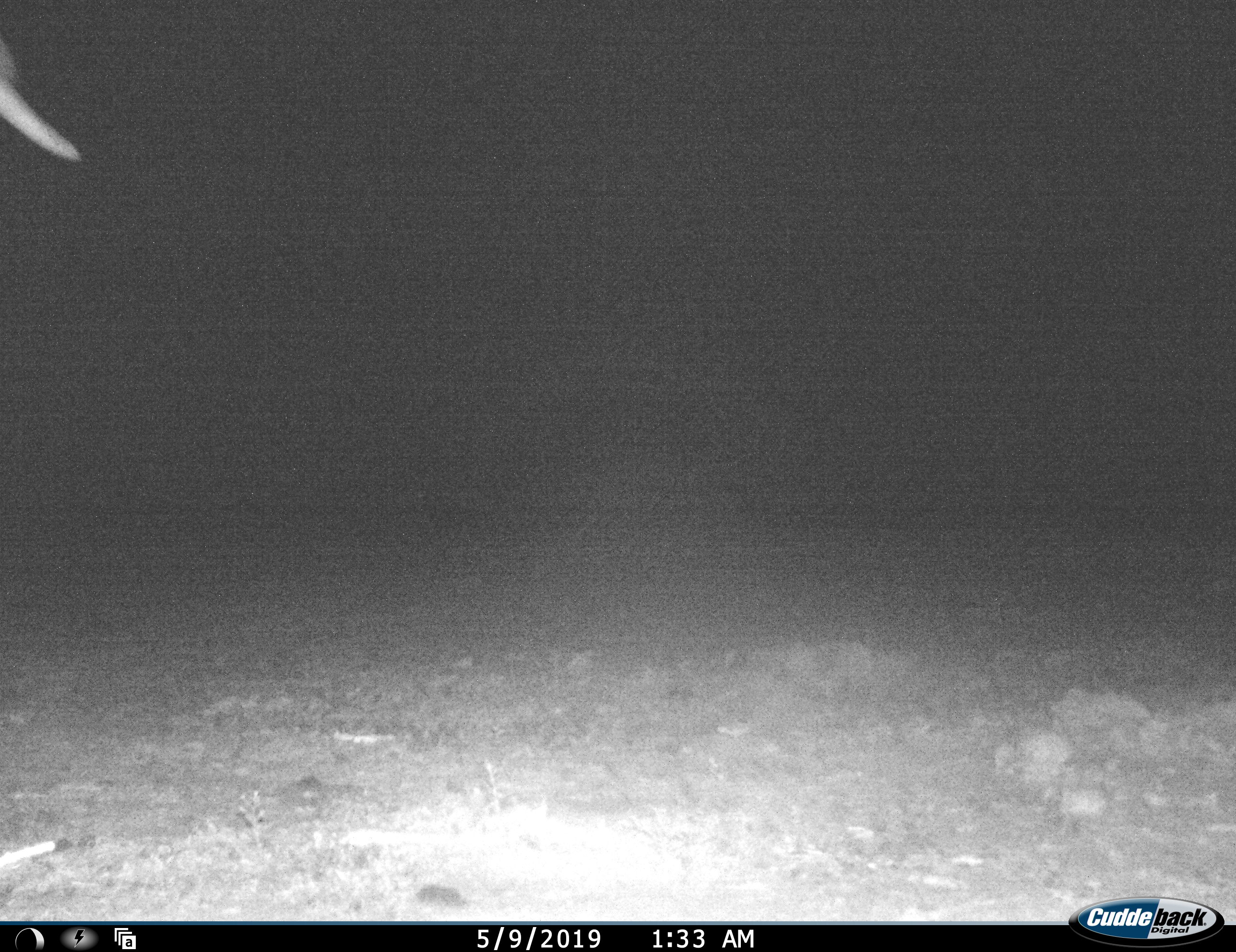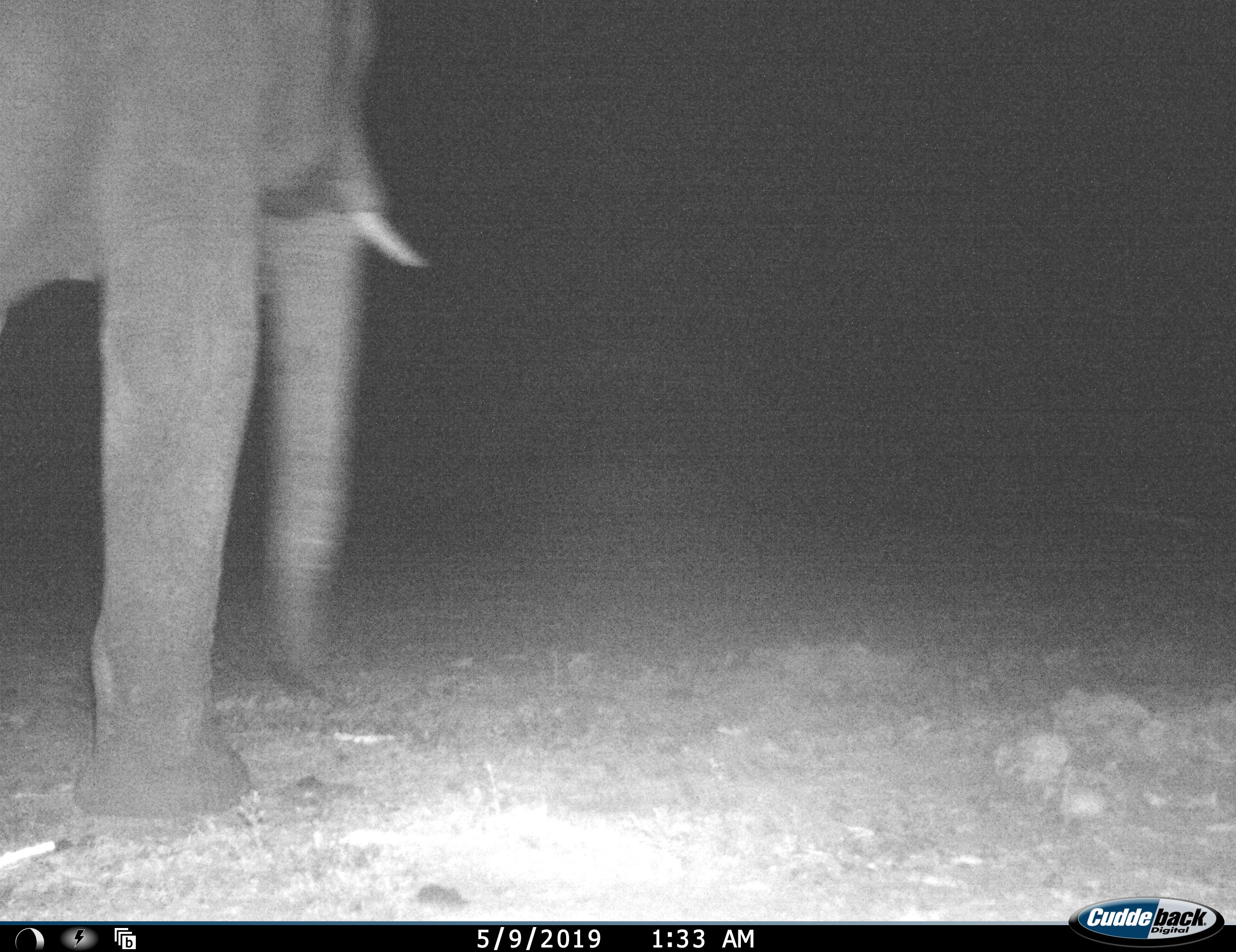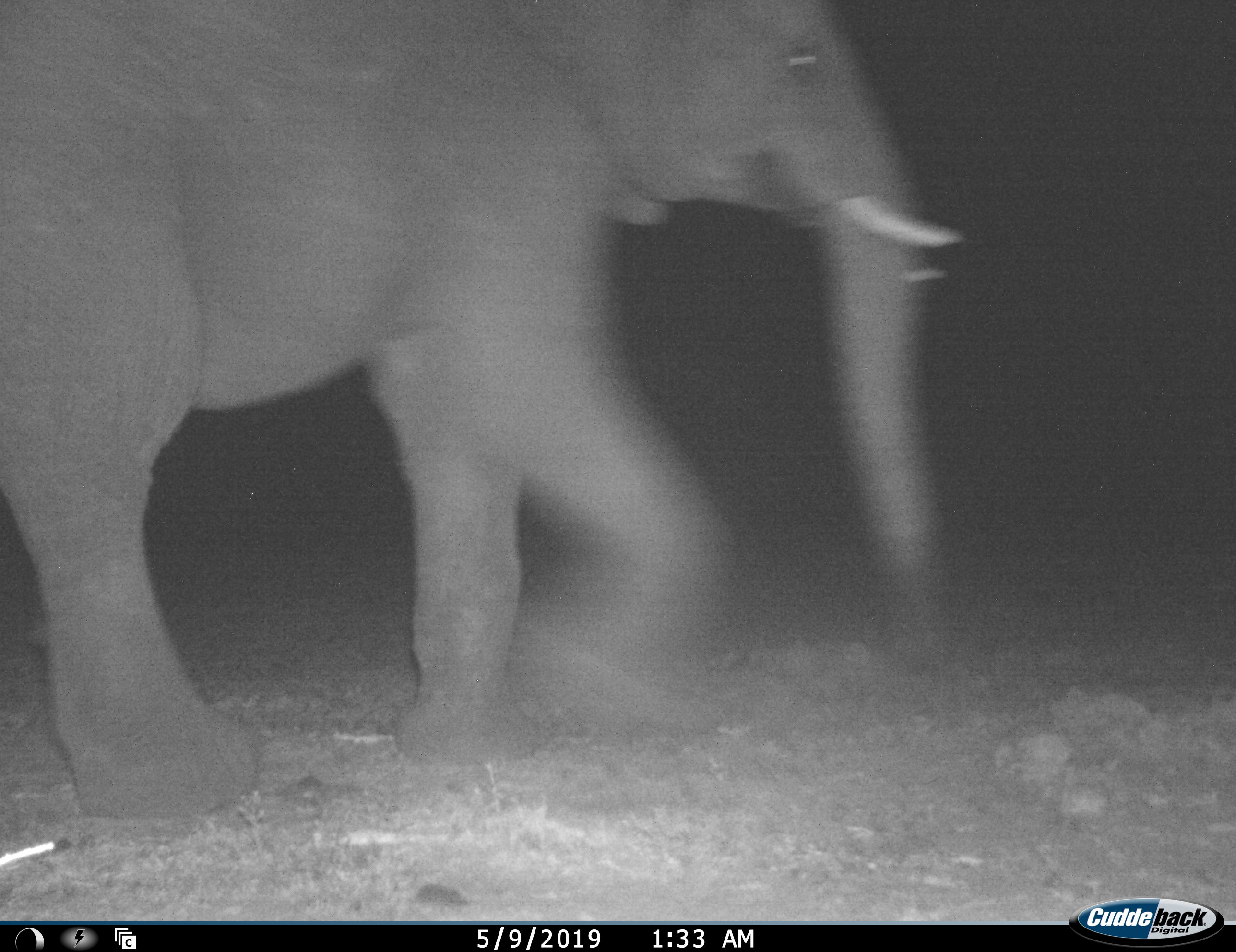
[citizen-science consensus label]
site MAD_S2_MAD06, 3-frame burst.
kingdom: Animalia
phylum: Chordata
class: Mammalia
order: Proboscidea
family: Elephantidae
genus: Loxodonta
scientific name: Loxodonta africana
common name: african bush elephant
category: elephant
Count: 1.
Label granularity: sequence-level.